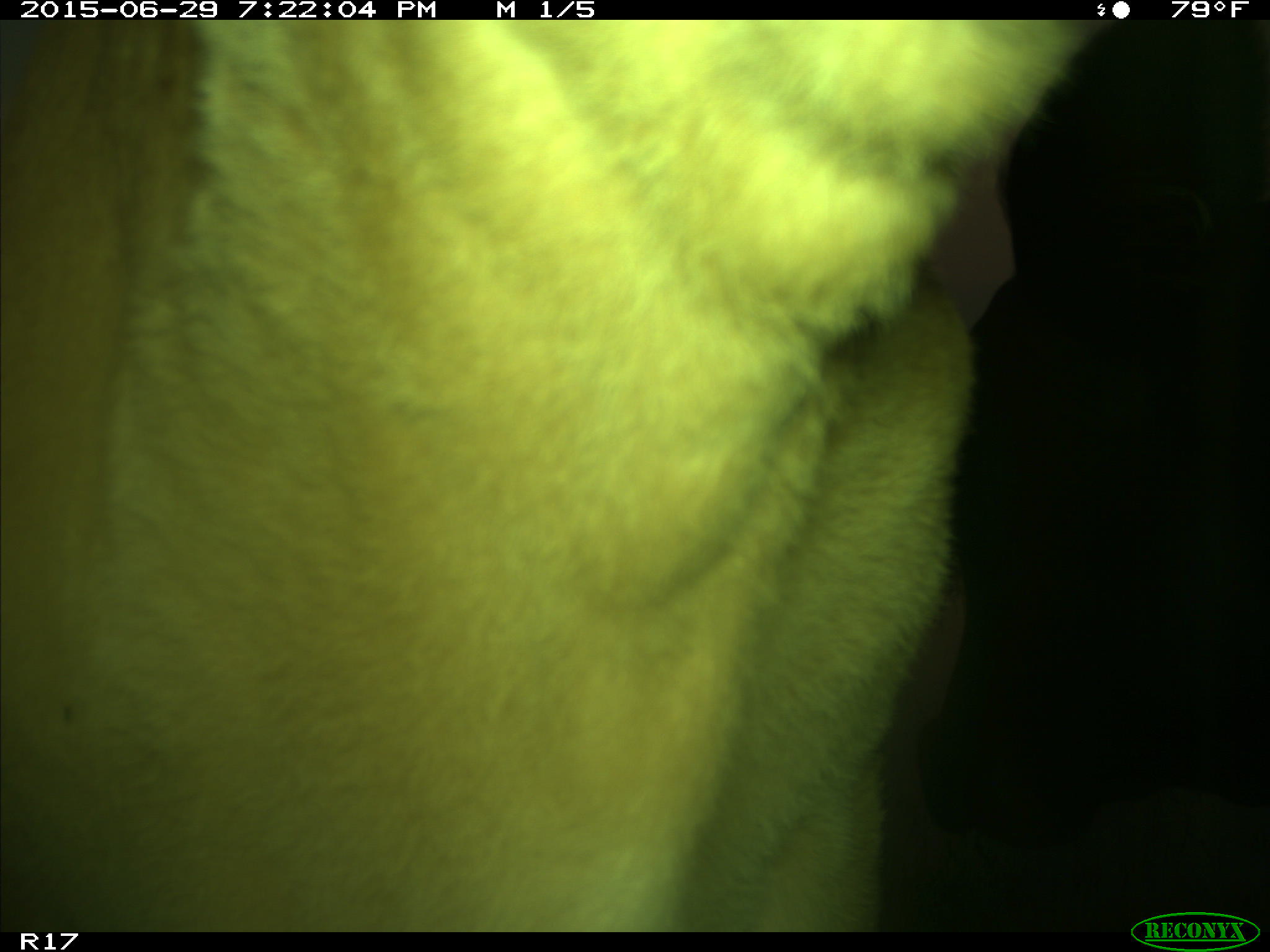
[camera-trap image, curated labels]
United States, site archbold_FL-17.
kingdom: Animalia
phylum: Chordata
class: Mammalia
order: Artiodactyla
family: Bovidae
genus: Bos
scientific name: Bos taurus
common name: domestic cow